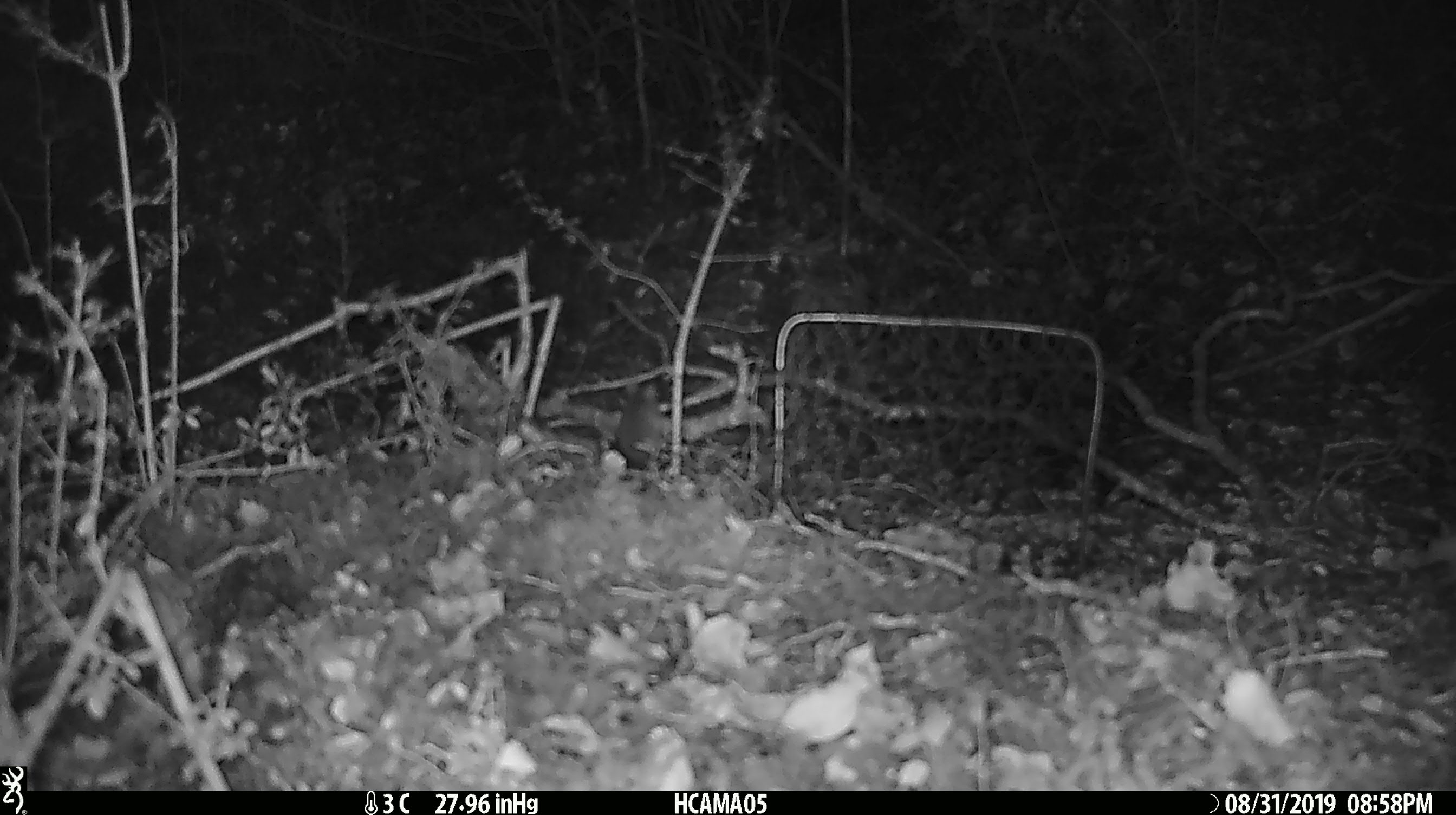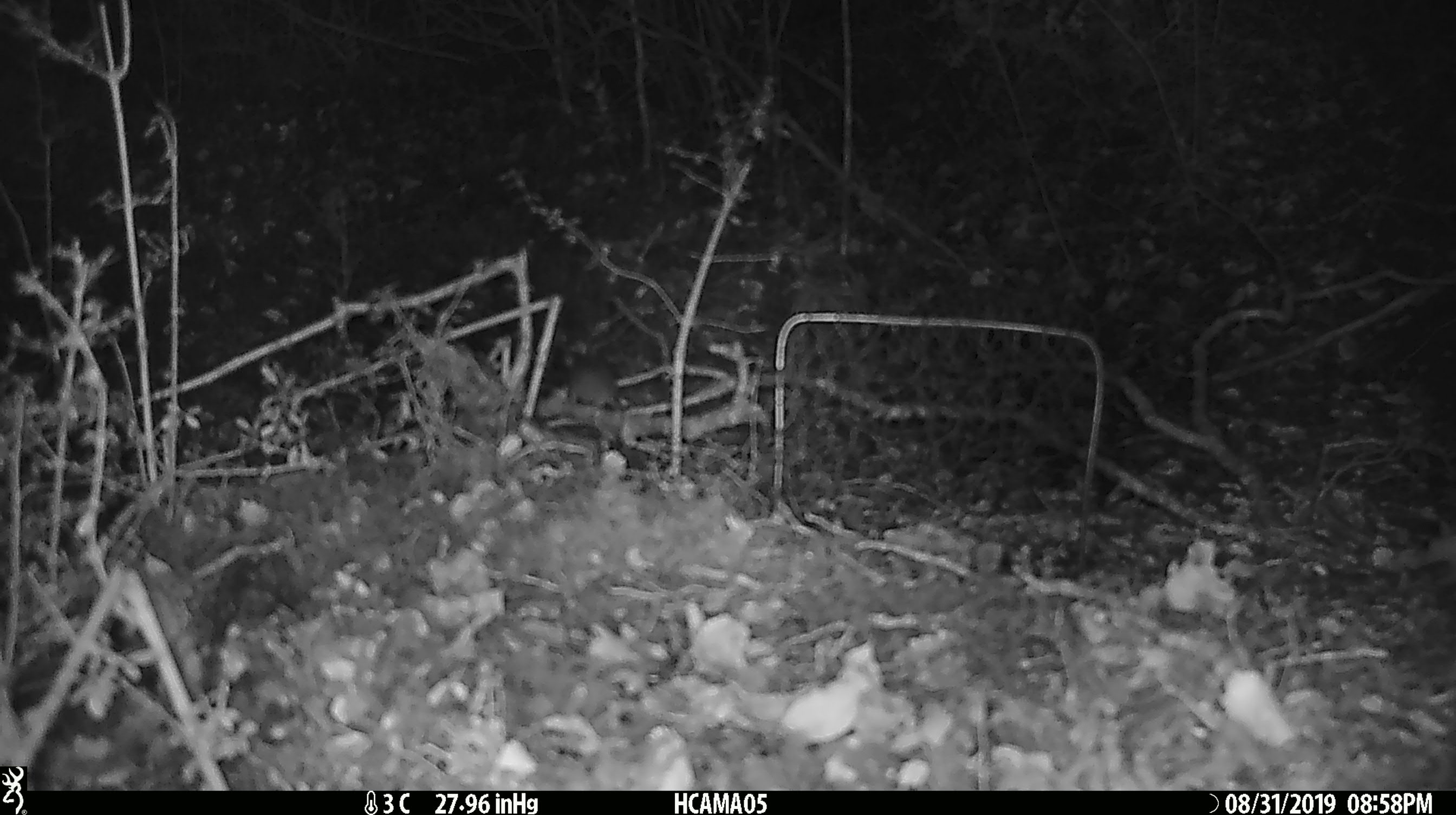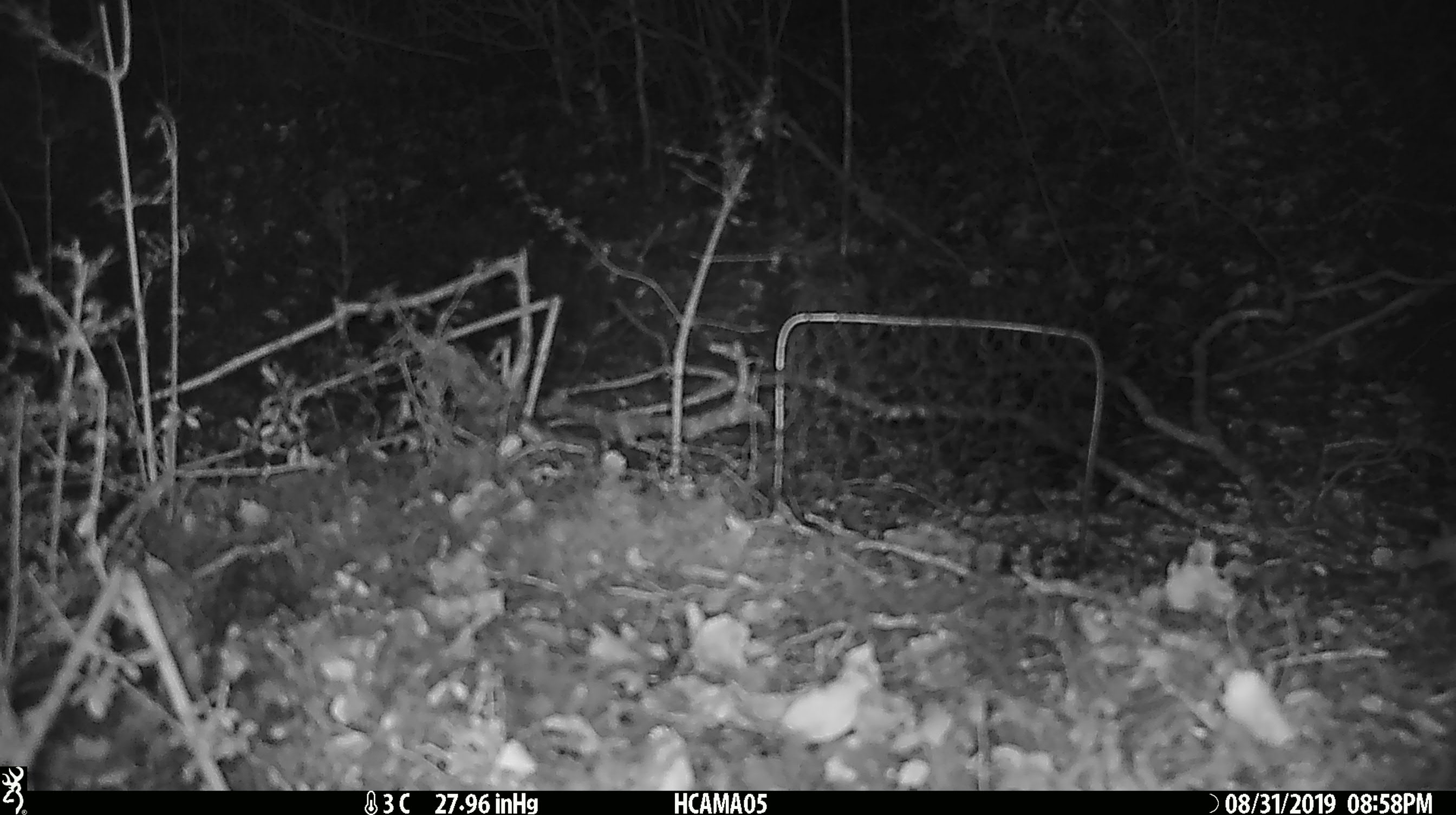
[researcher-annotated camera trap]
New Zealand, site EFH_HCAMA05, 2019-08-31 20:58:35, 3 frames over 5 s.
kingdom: Animalia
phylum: Chordata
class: Mammalia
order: Rodentia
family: Muridae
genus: Mus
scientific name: Mus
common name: mouse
Mouse (Mus).